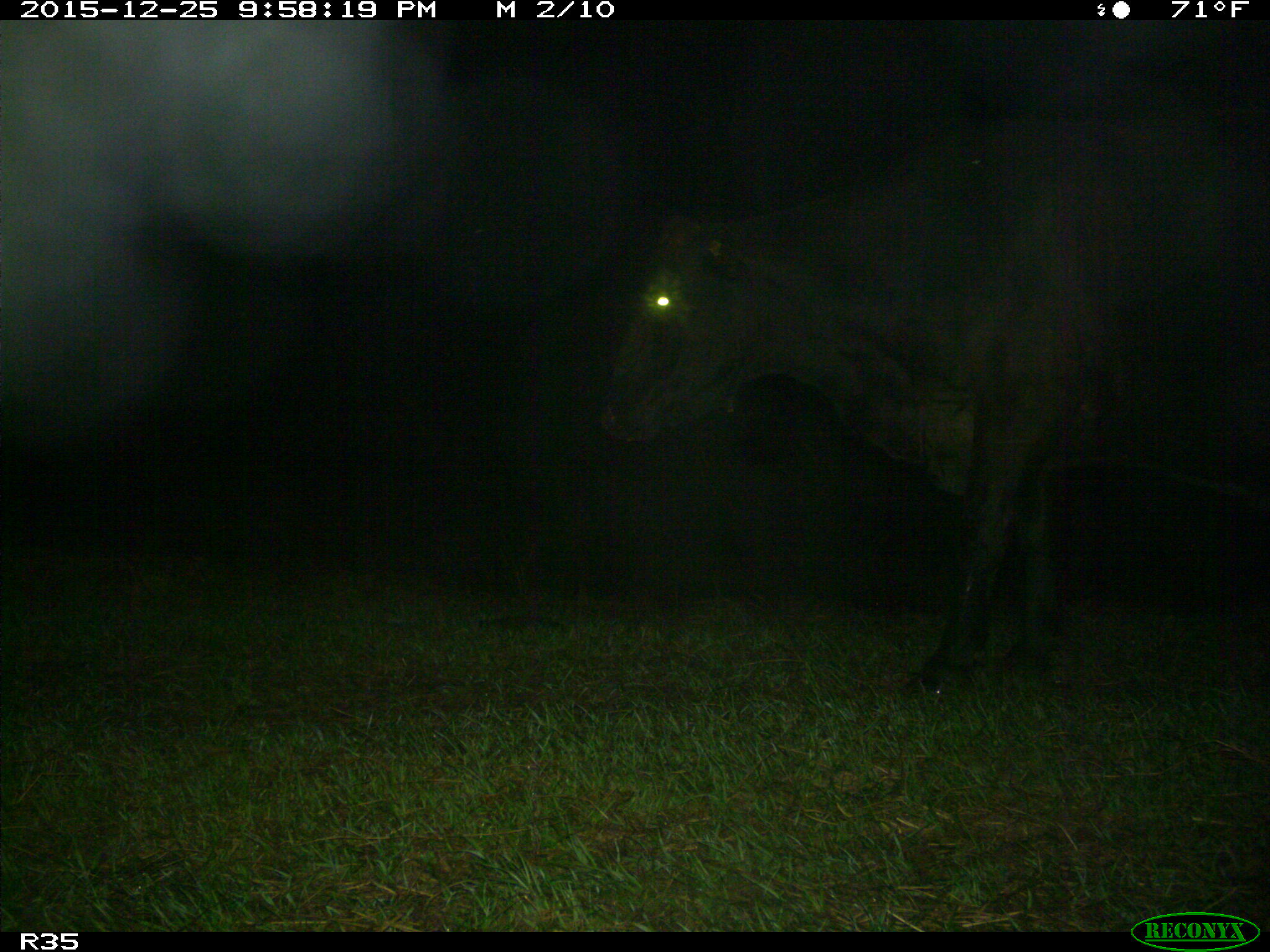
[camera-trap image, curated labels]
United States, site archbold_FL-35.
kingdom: Animalia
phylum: Chordata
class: Mammalia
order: Artiodactyla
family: Bovidae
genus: Bos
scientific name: Bos taurus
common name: domestic cow